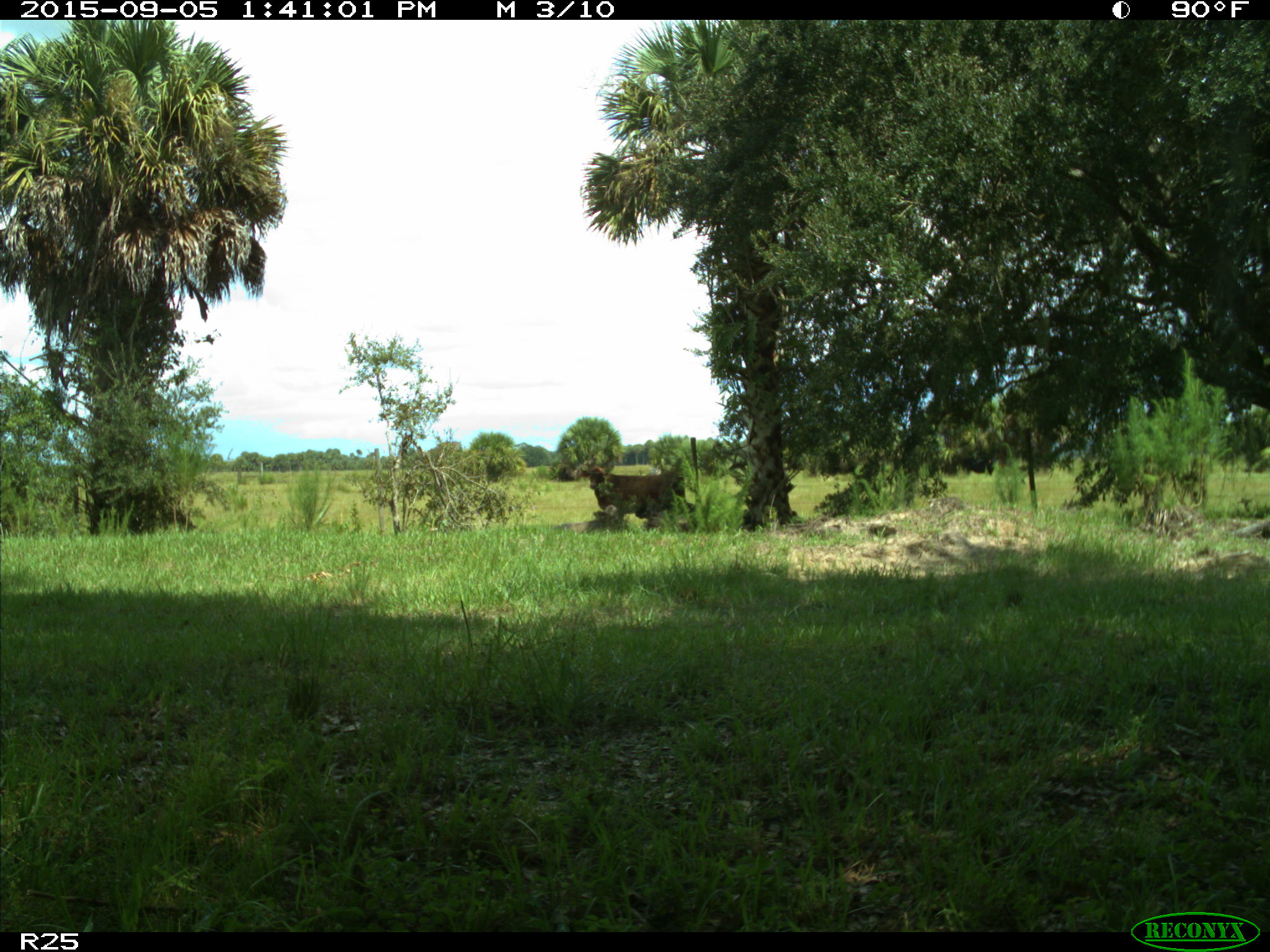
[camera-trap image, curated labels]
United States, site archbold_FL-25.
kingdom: Animalia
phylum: Chordata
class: Mammalia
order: Artiodactyla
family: Bovidae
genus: Bos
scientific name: Bos taurus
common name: domestic cow